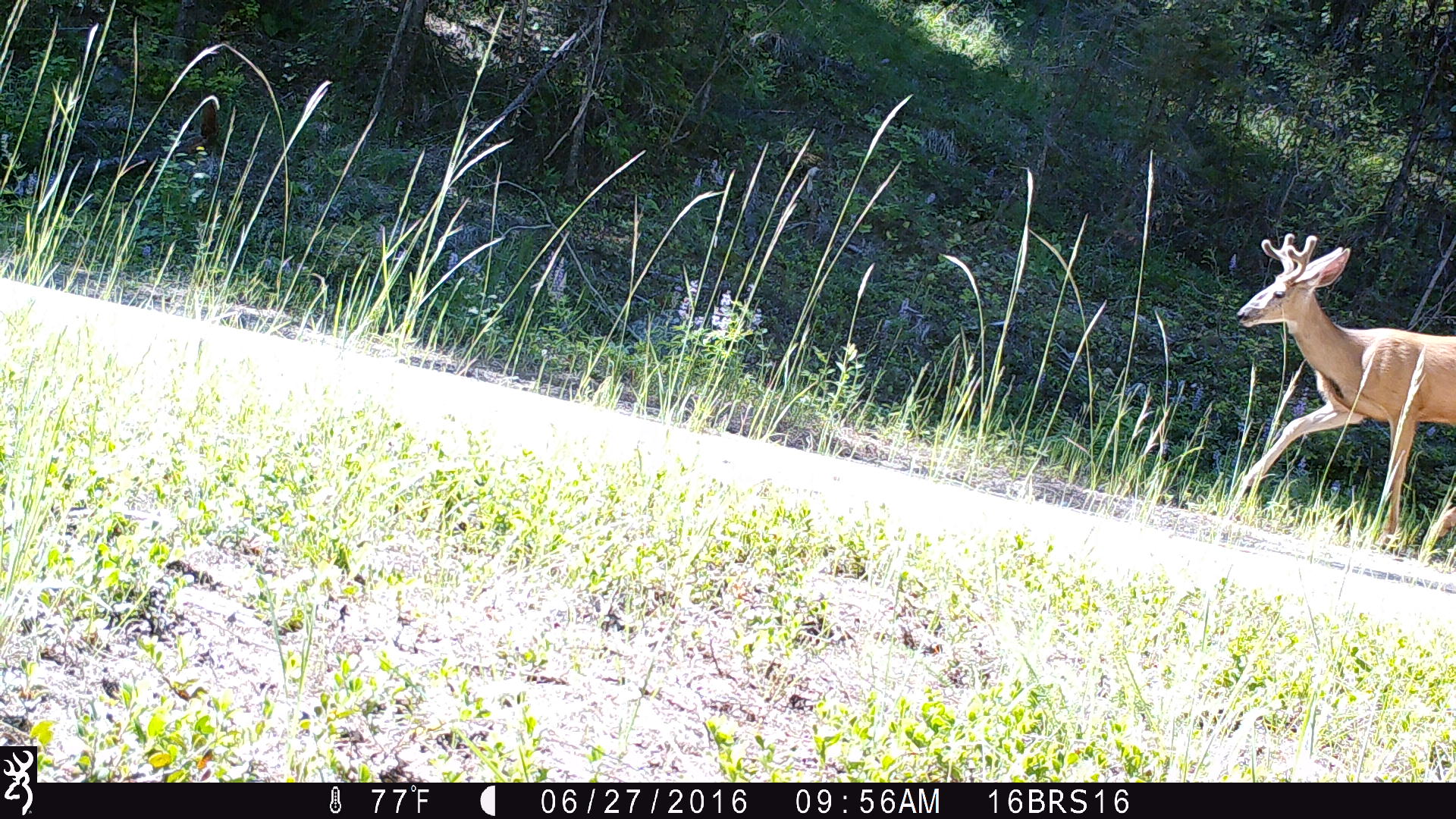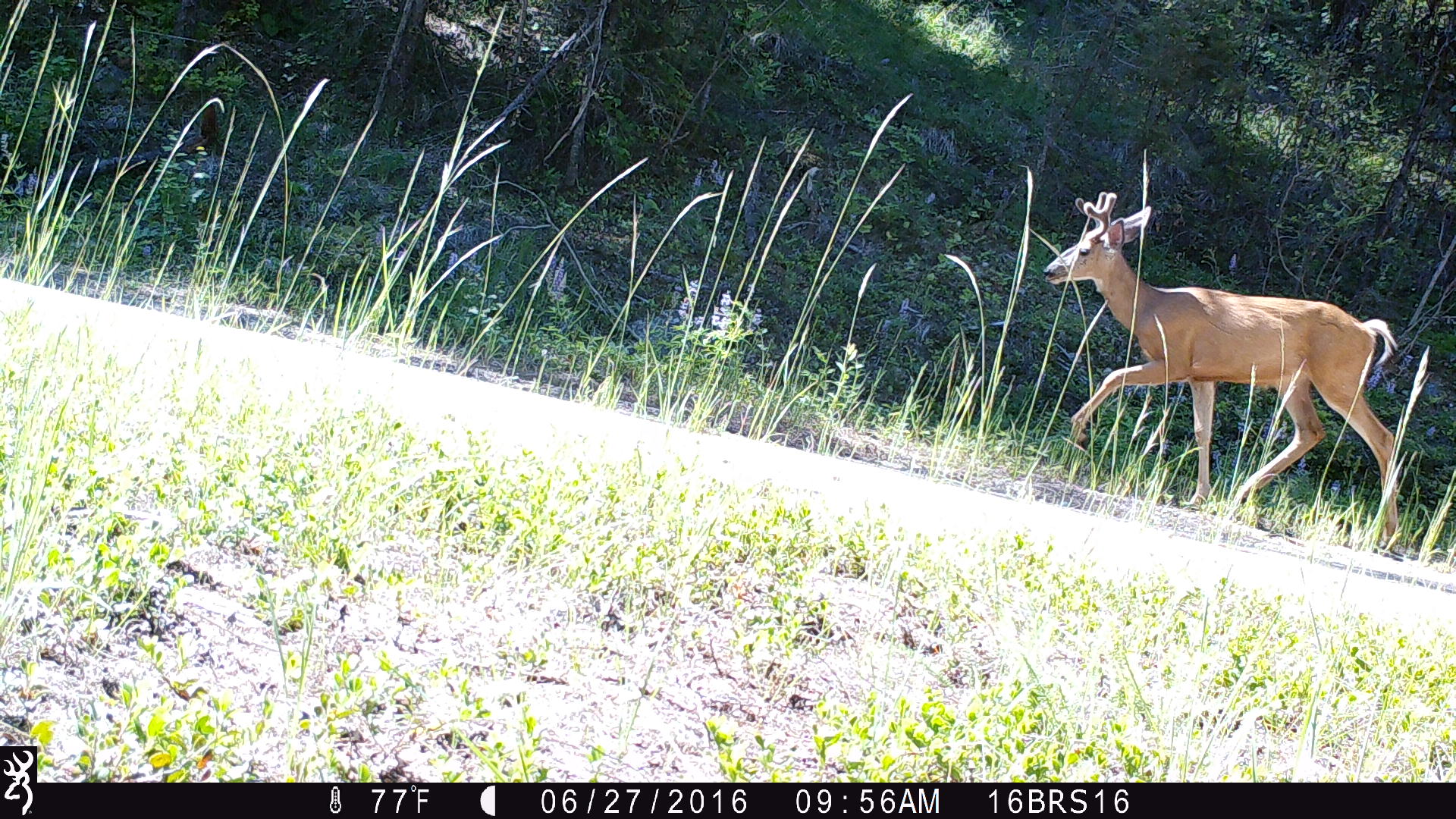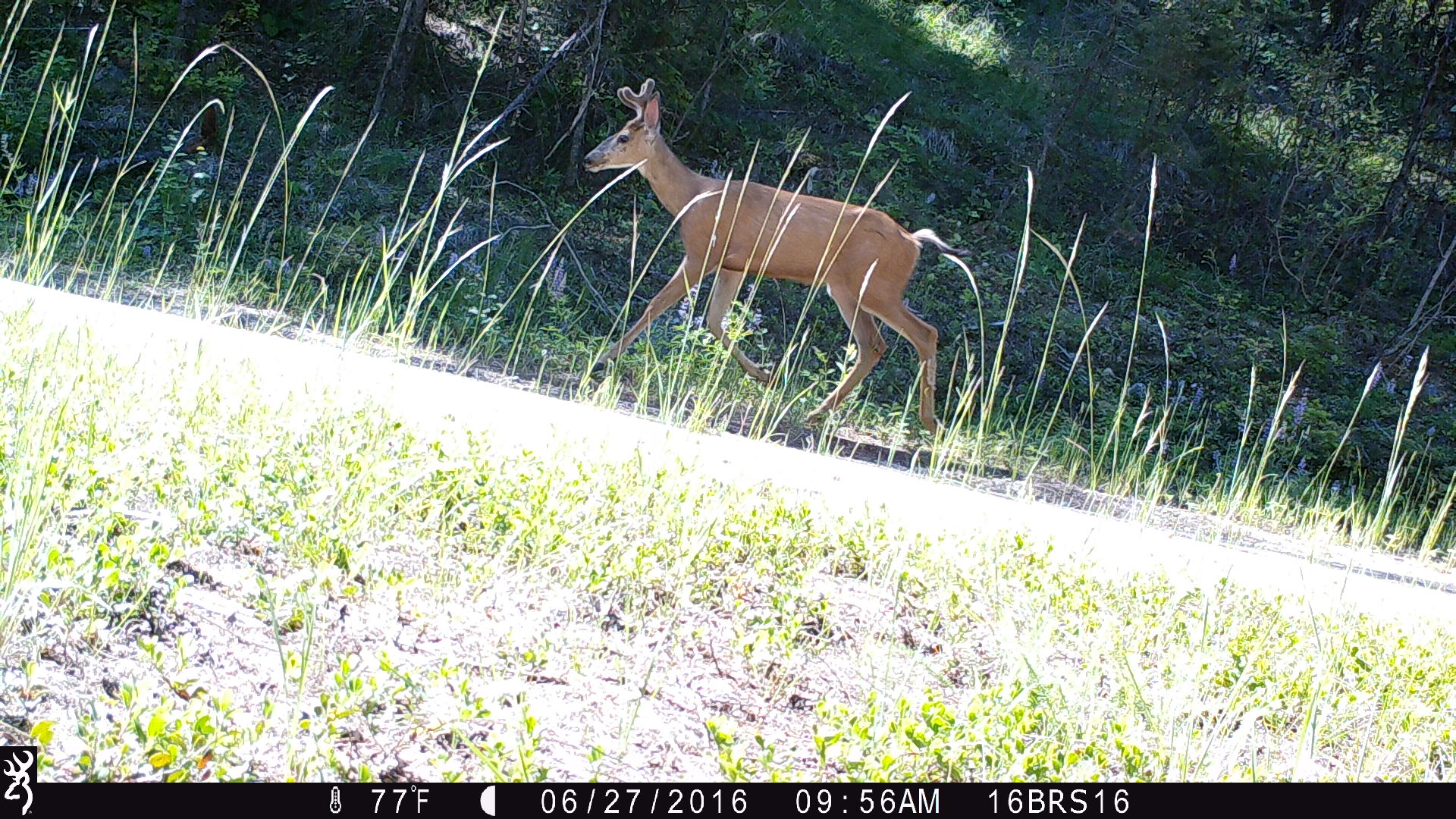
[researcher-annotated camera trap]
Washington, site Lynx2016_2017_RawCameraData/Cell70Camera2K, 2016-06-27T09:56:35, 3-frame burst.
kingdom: Animalia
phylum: Chordata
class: Mammalia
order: Artiodactyla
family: Cervidae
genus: Odocoileus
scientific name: Odocoileus hemionus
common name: mule deer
Odocoileus hemionus (mule deer). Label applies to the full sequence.